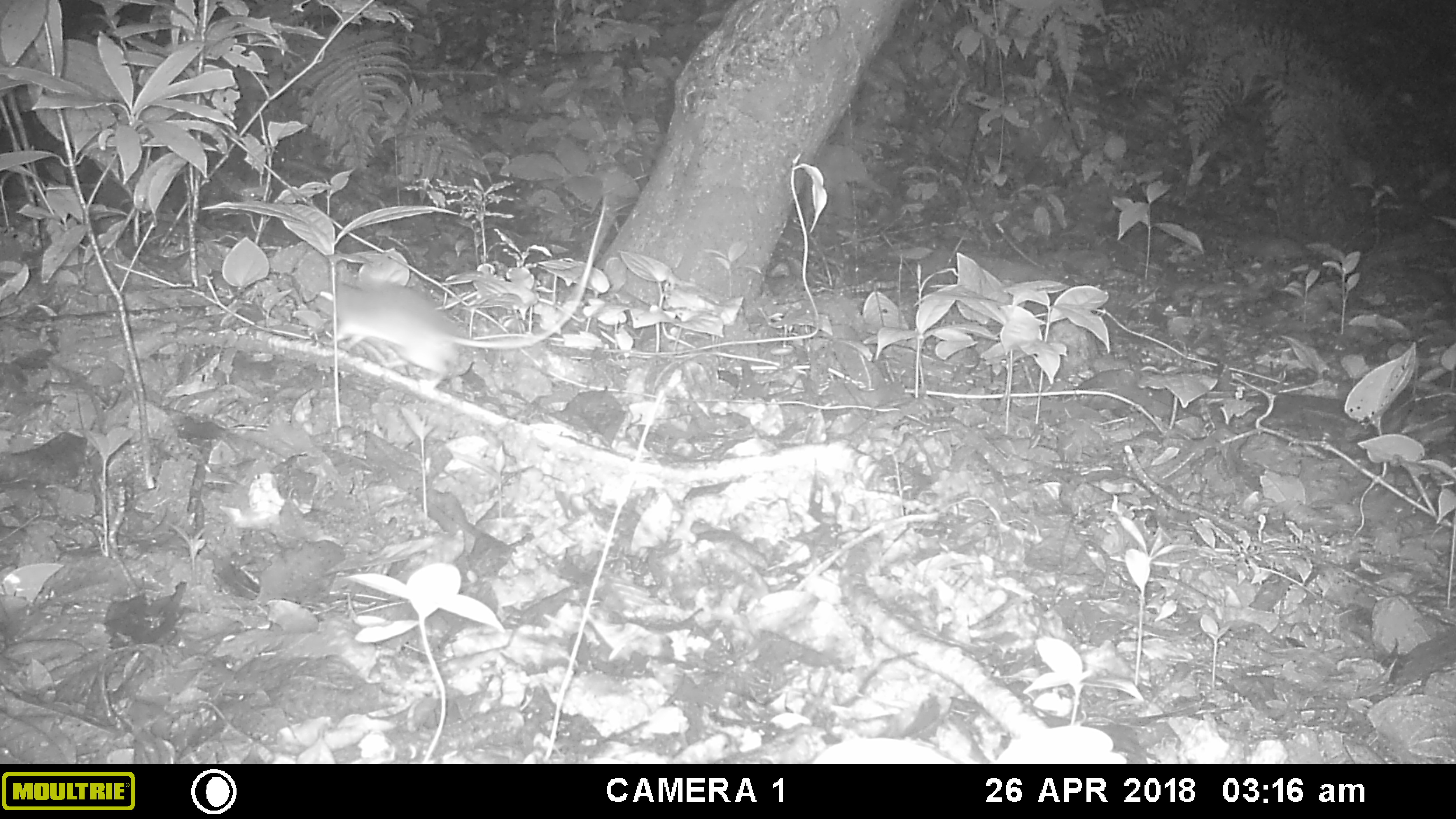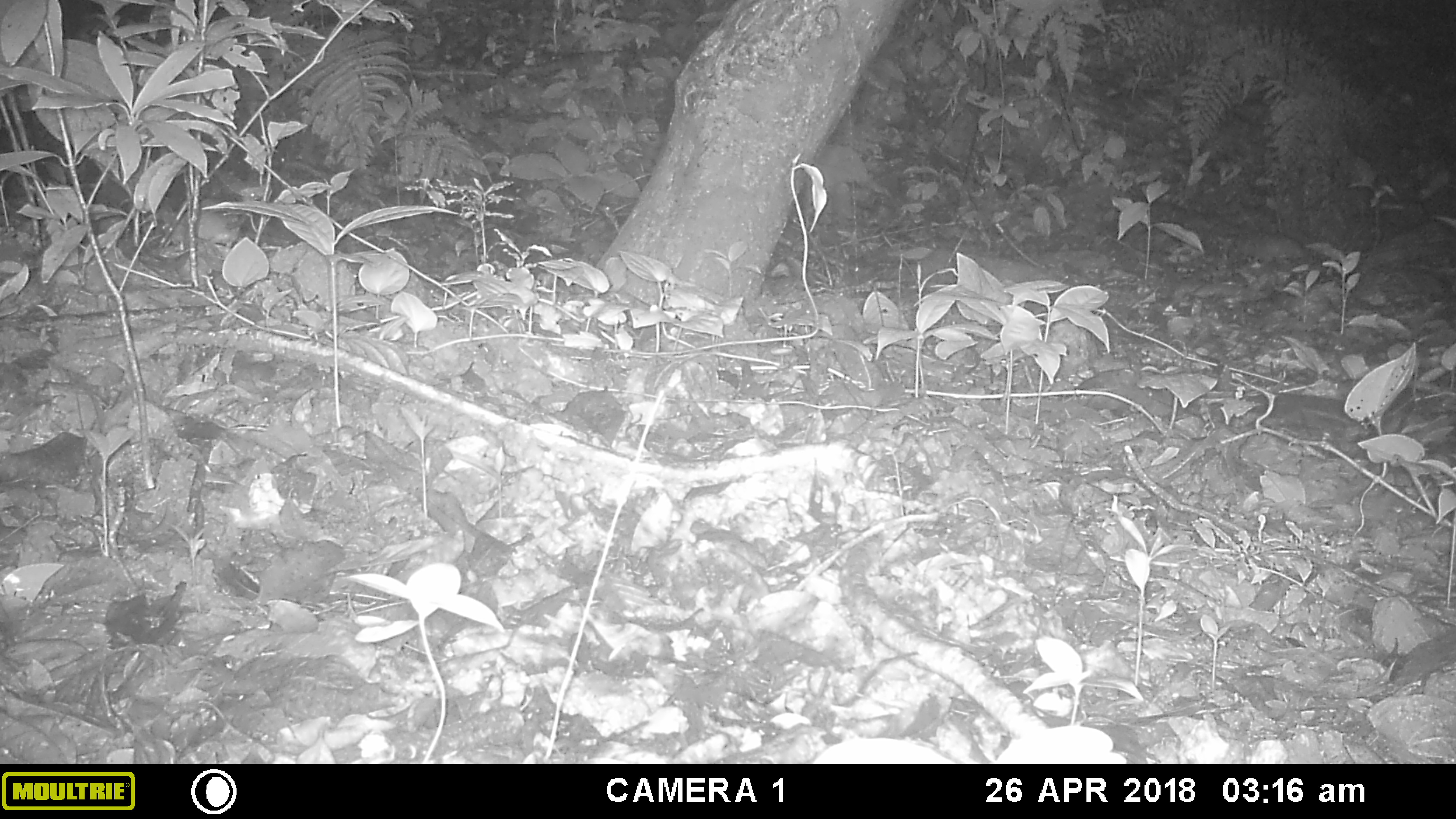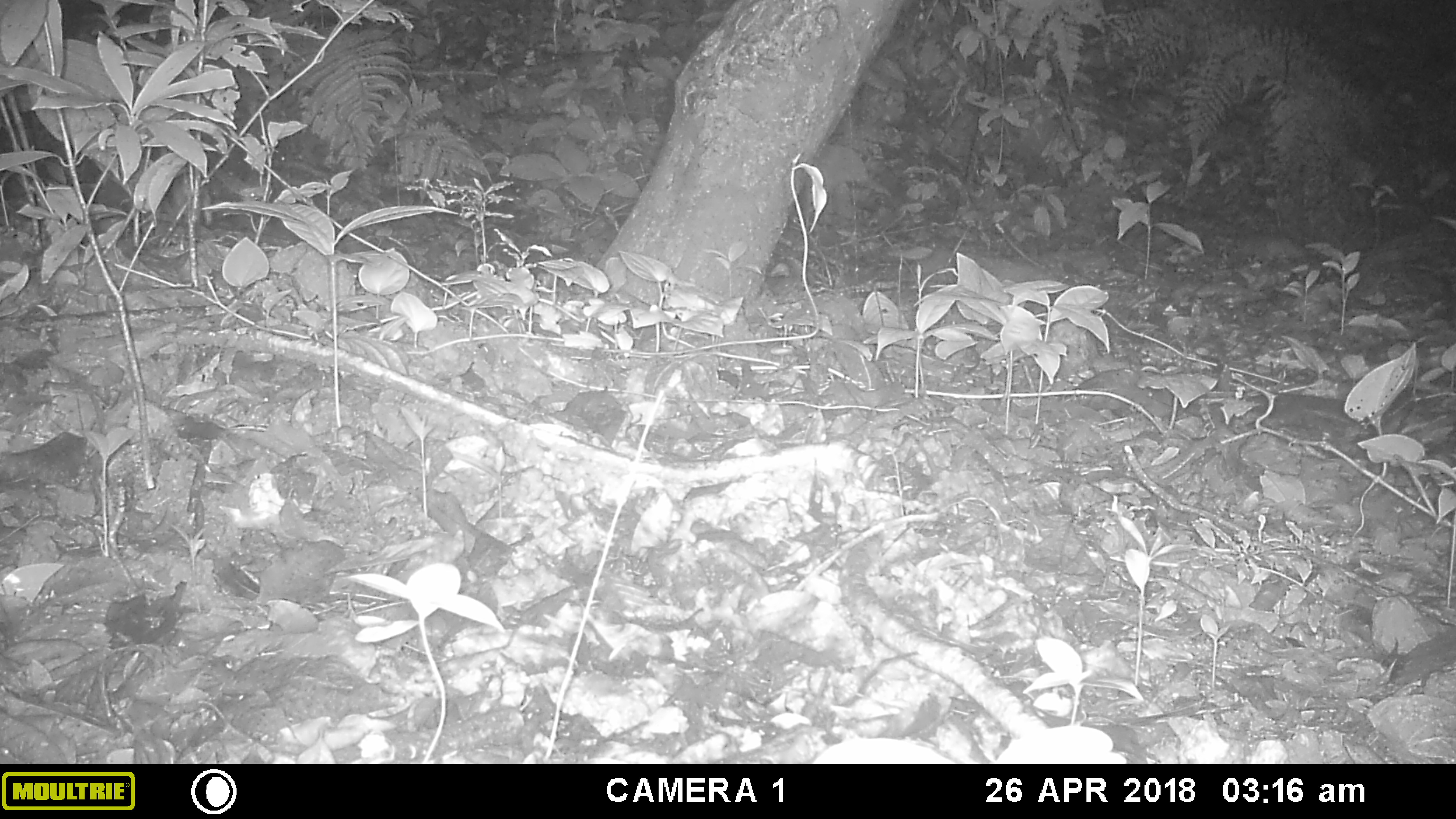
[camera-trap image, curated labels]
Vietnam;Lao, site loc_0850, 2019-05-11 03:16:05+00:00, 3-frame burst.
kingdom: Animalia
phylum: Chordata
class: Mammalia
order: Rodentia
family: Muridae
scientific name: Muridae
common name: old-world mice and rats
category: unidentified murid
Unidentified murid (old-world mice and rats) (Muridae). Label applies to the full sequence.